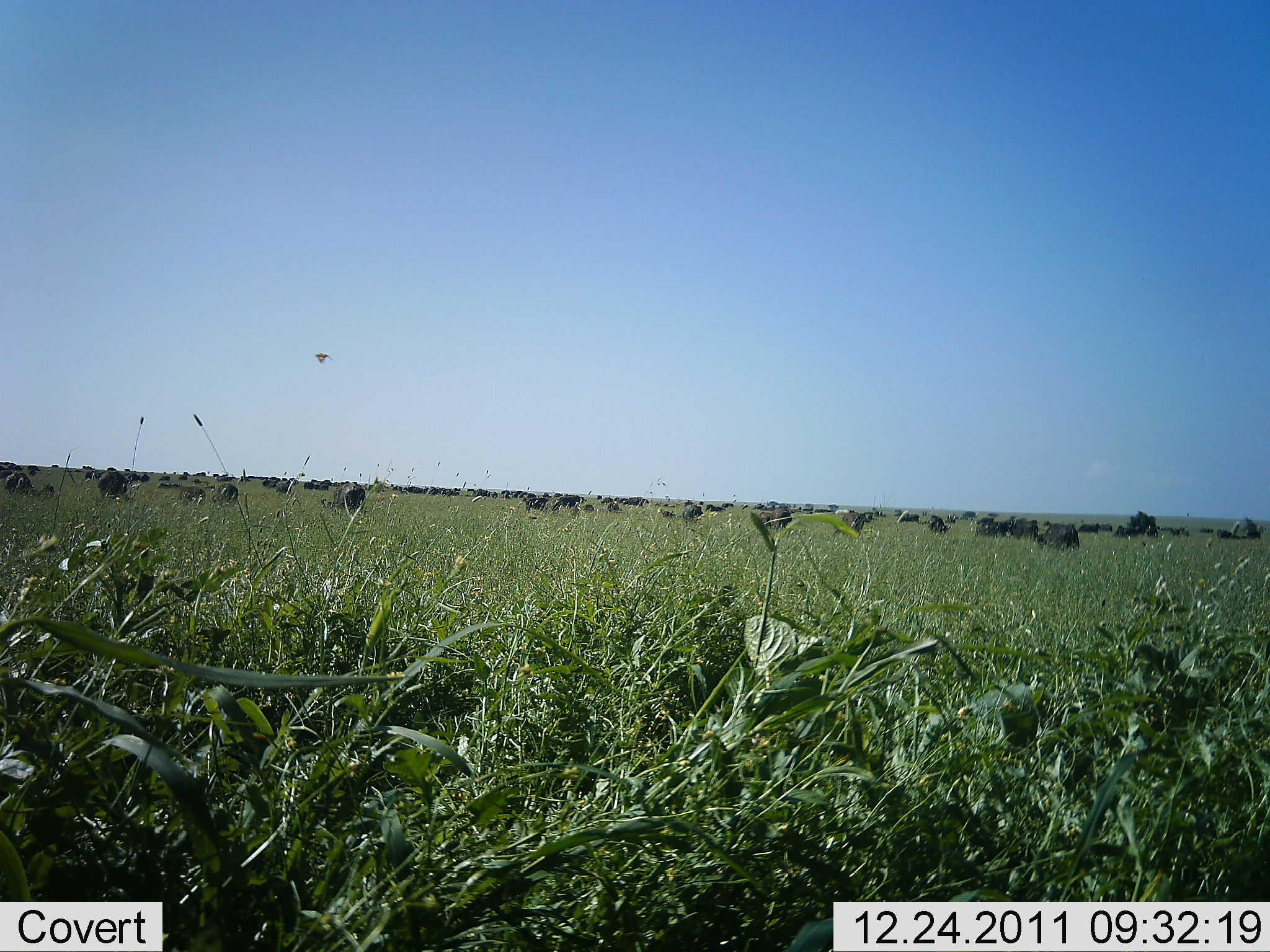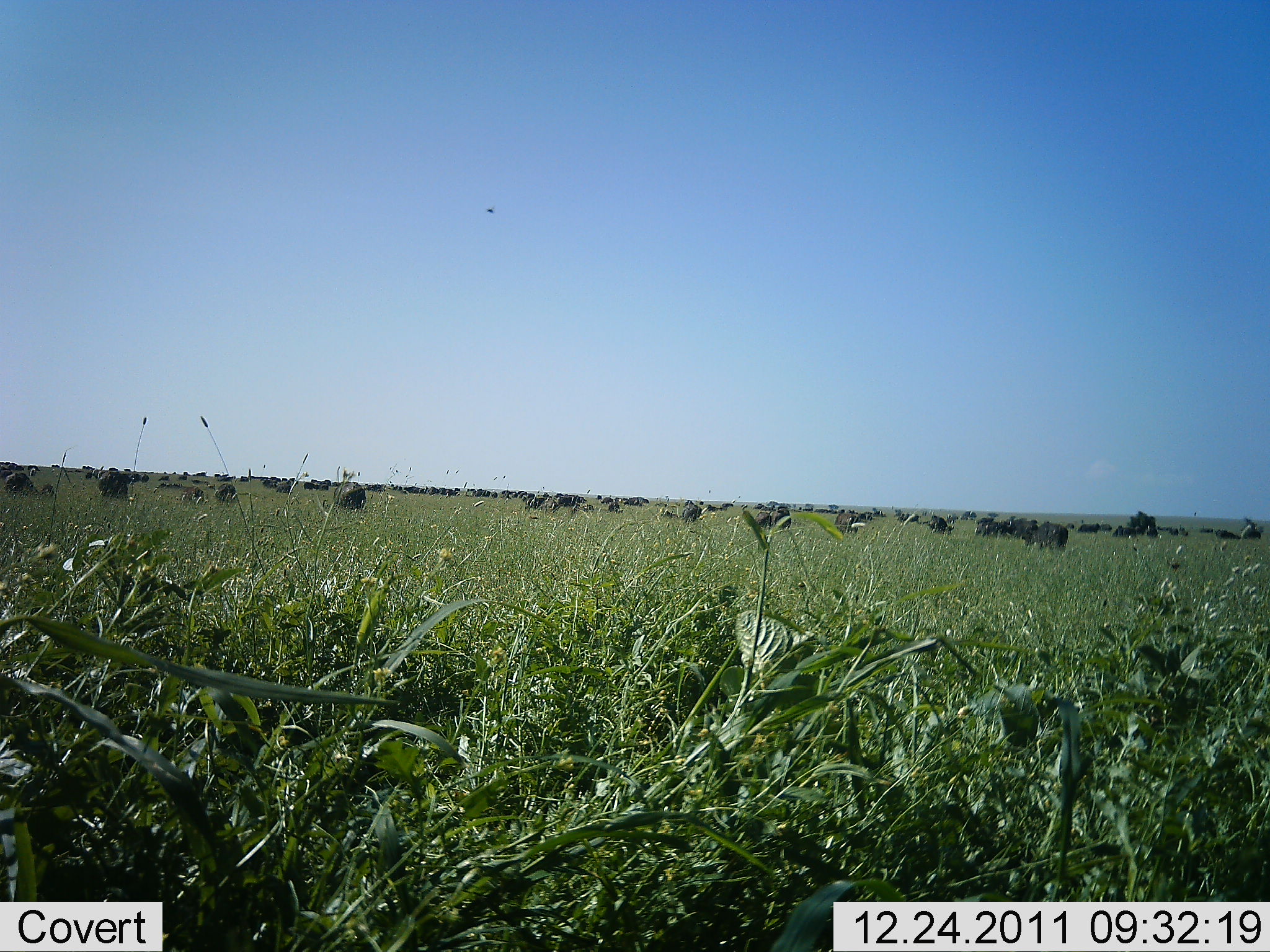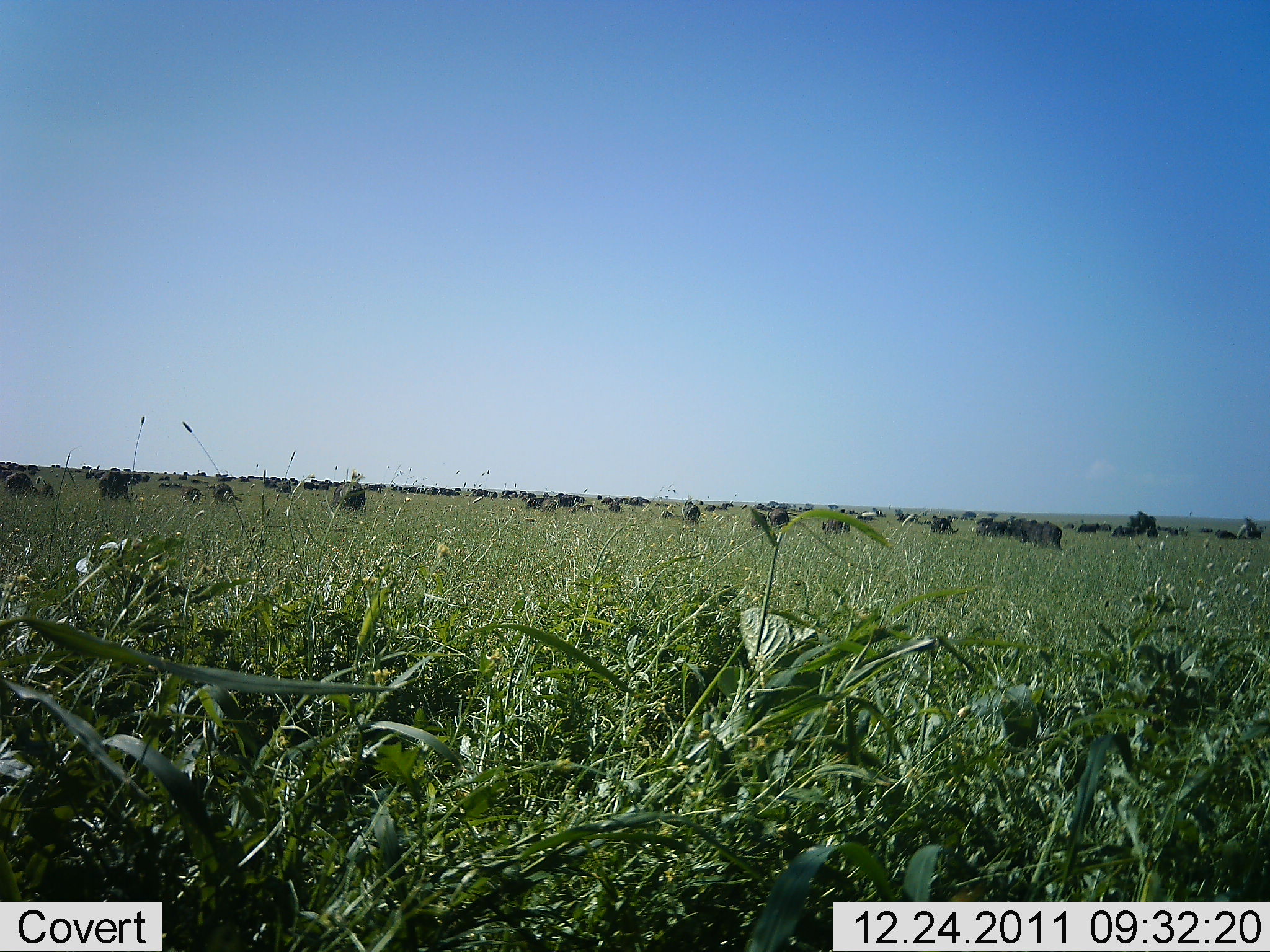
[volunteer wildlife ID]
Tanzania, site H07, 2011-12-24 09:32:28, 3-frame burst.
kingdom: Animalia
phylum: Chordata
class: Mammalia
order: Artiodactyla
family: Bovidae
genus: Connochaetes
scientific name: Connochaetes taurinus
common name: blue wildebeest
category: wildebeest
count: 51+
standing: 70%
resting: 10%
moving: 40%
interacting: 0%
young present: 0%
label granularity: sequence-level